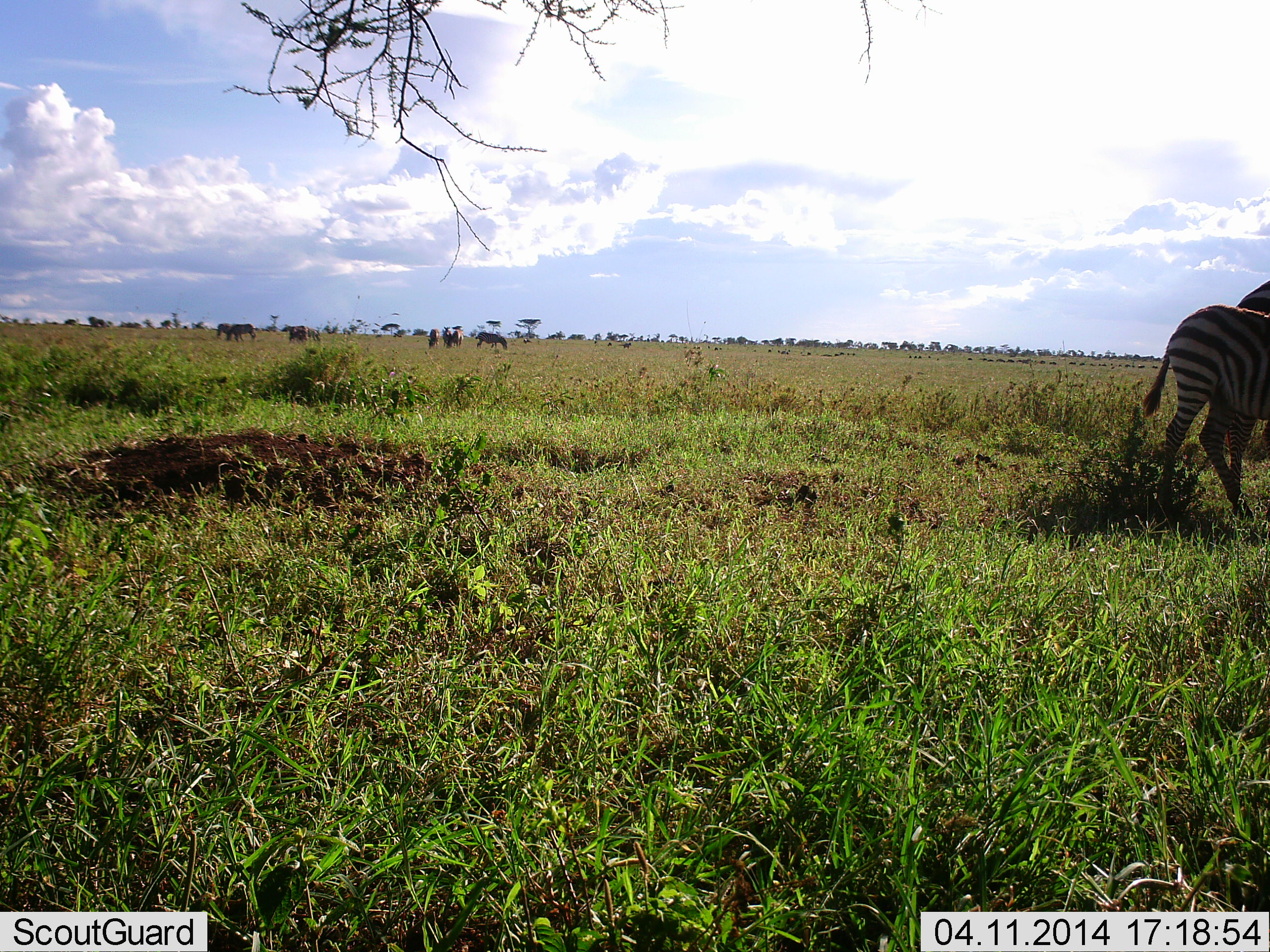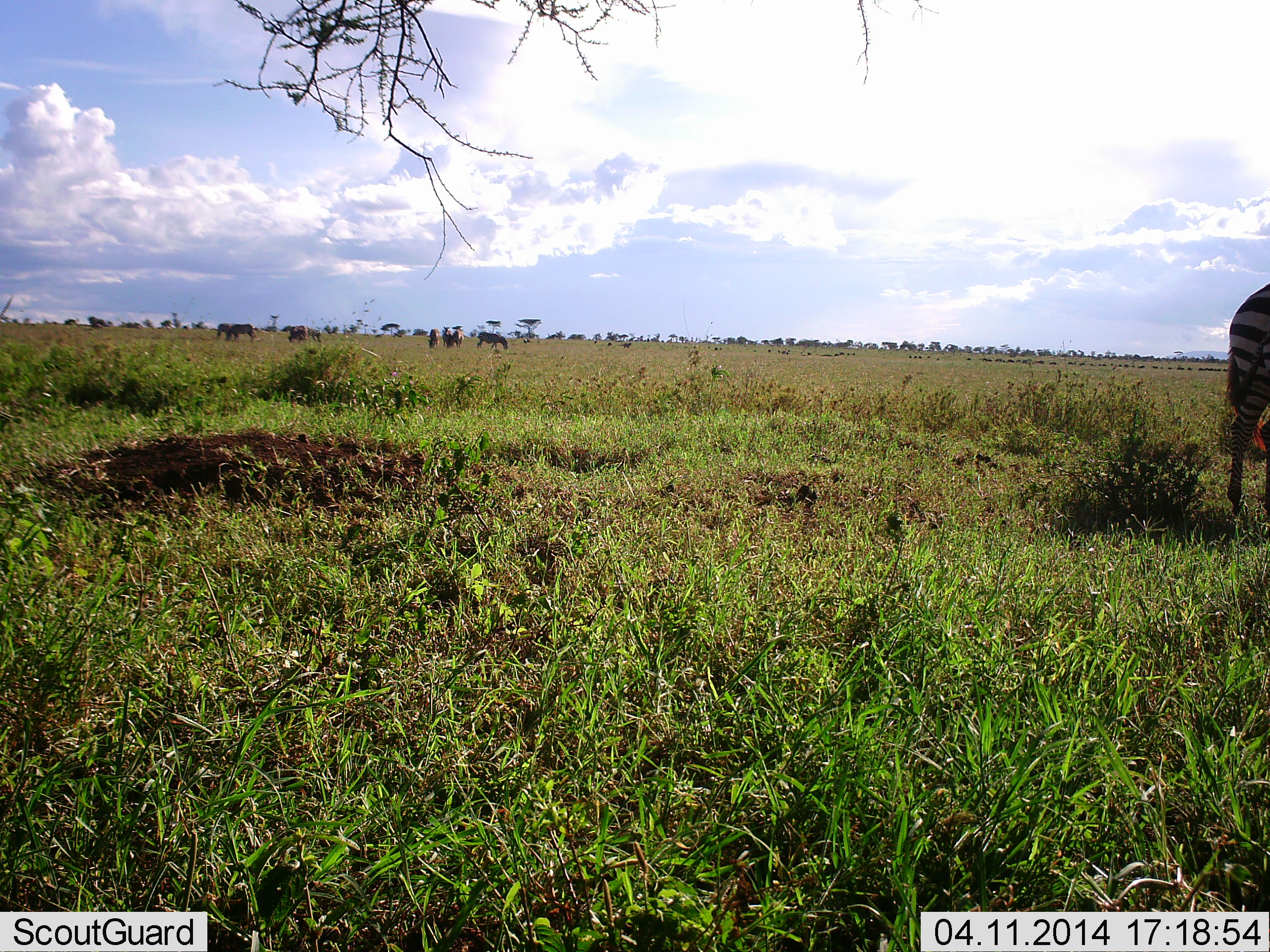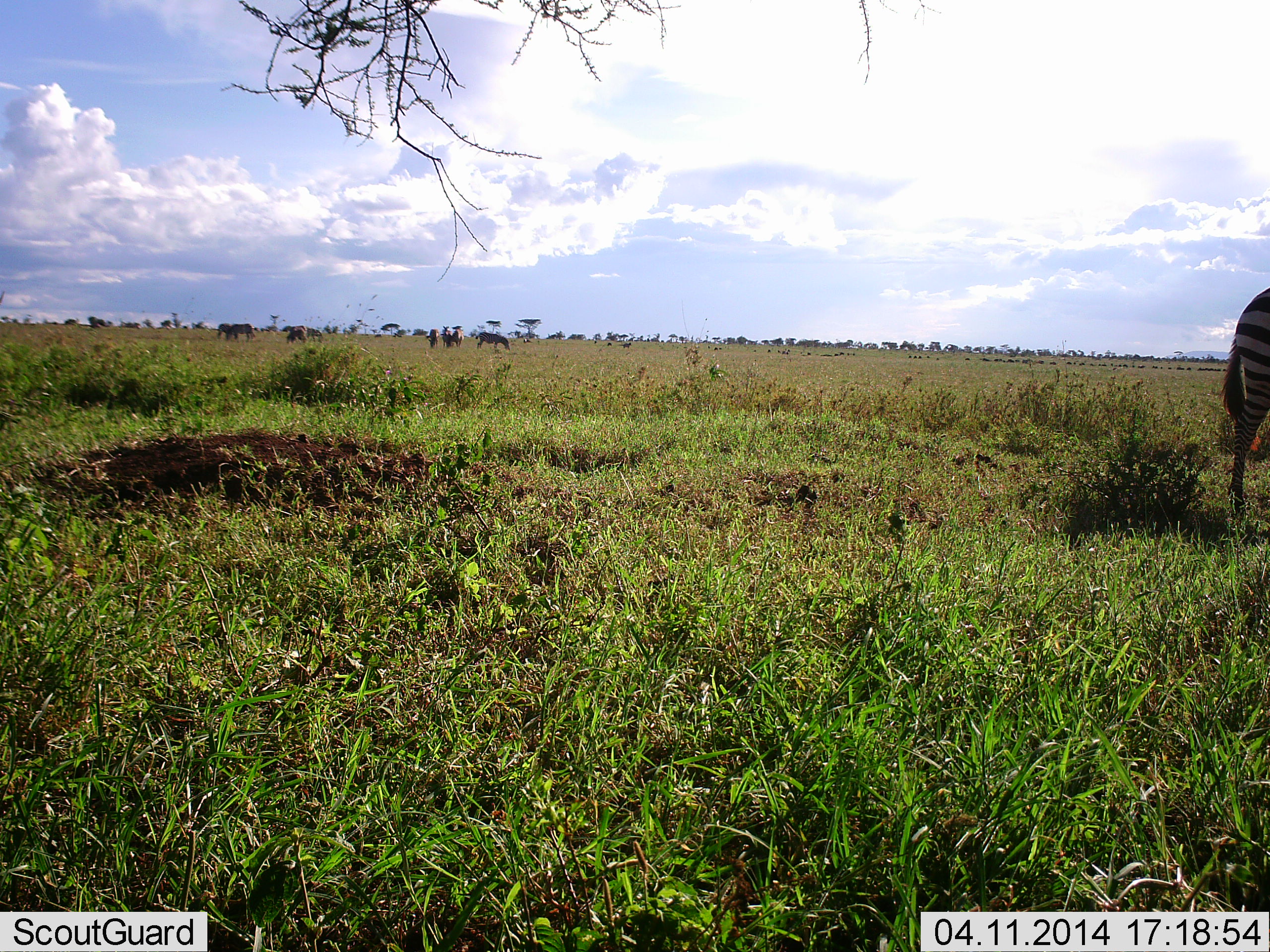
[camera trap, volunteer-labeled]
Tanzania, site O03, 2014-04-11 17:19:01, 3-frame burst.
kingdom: Animalia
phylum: Chordata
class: Mammalia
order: Perissodactyla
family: Equidae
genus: Equus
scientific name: Equus quagga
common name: plains zebra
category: zebra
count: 4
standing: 55%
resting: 0%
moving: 55%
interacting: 0%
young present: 0%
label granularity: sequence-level